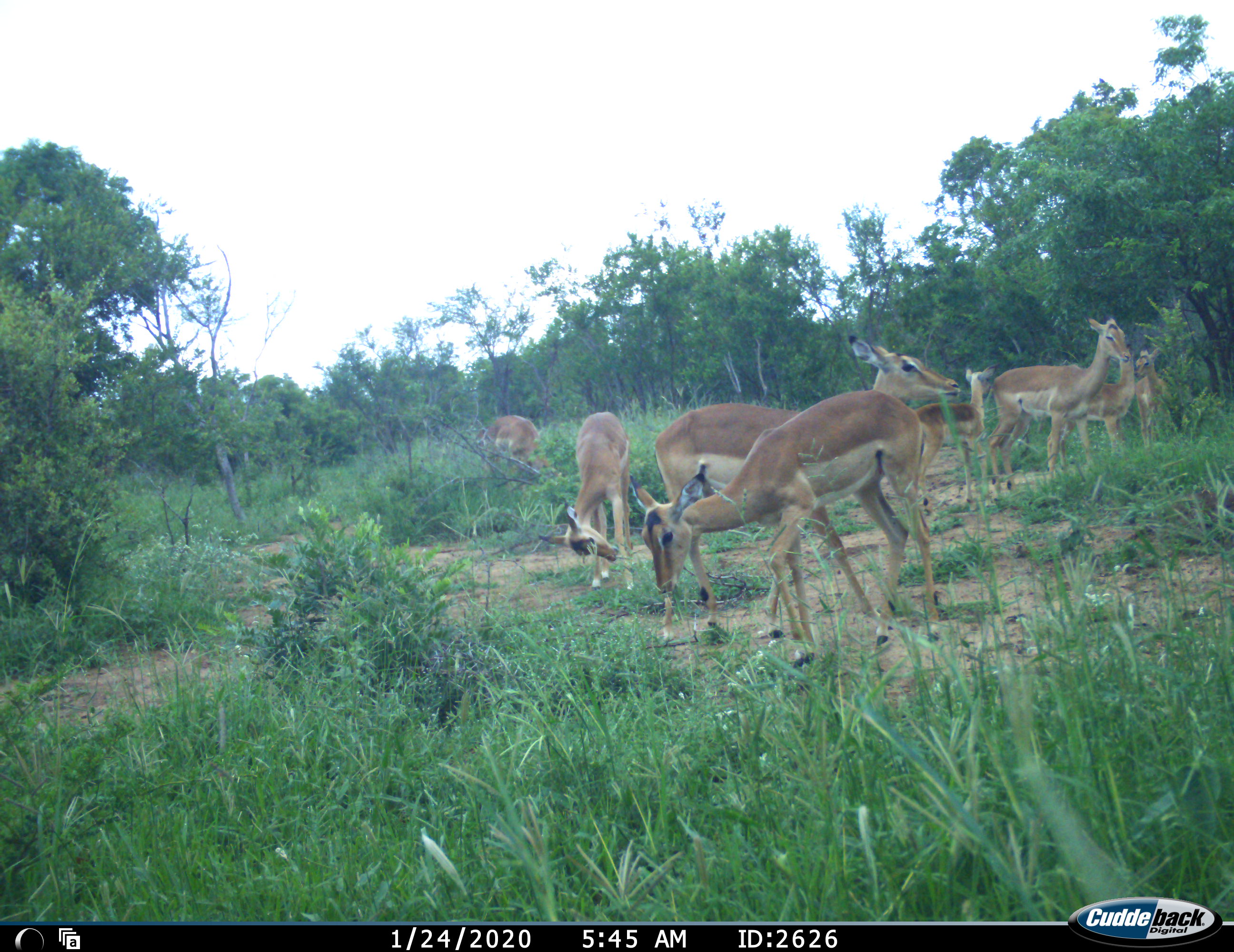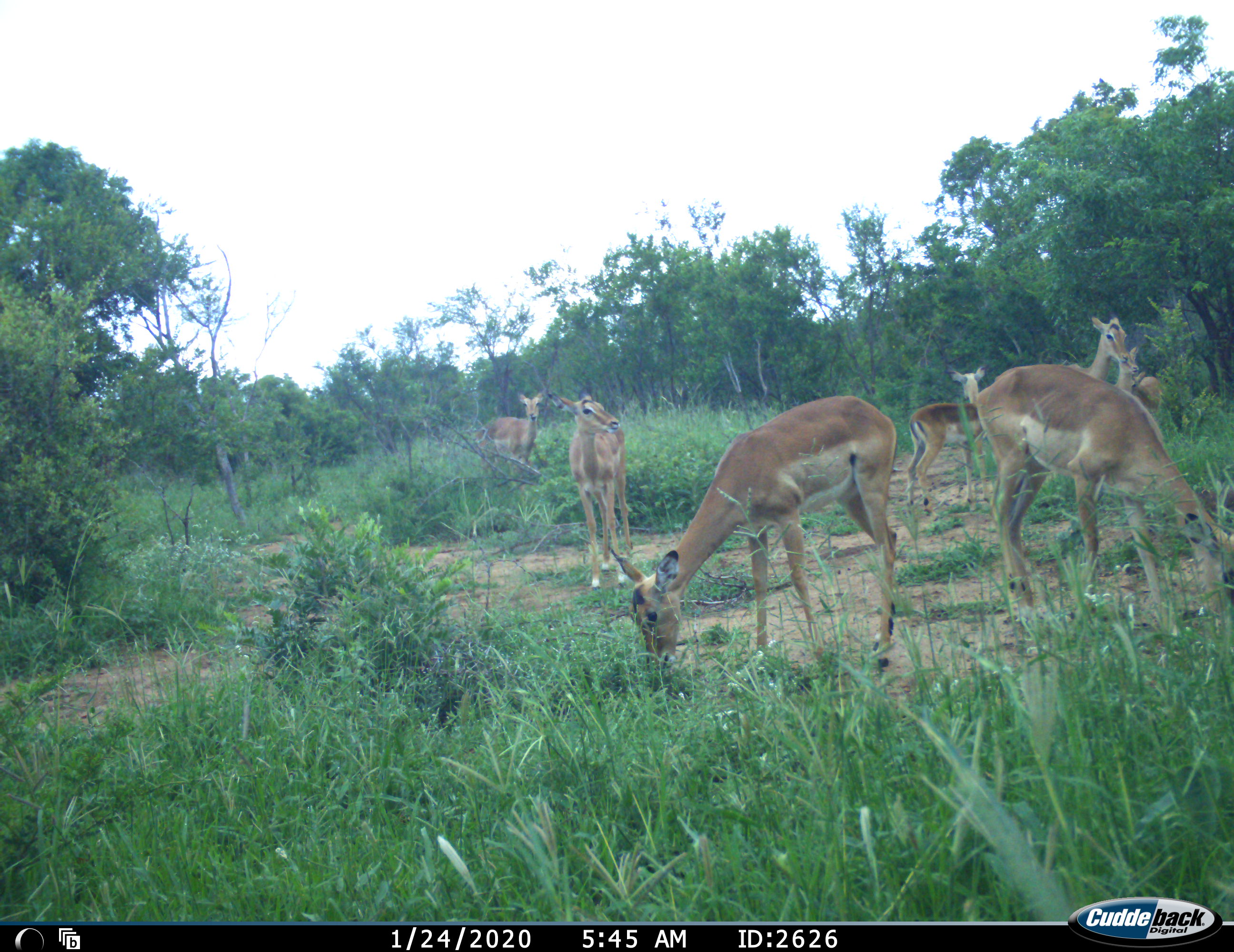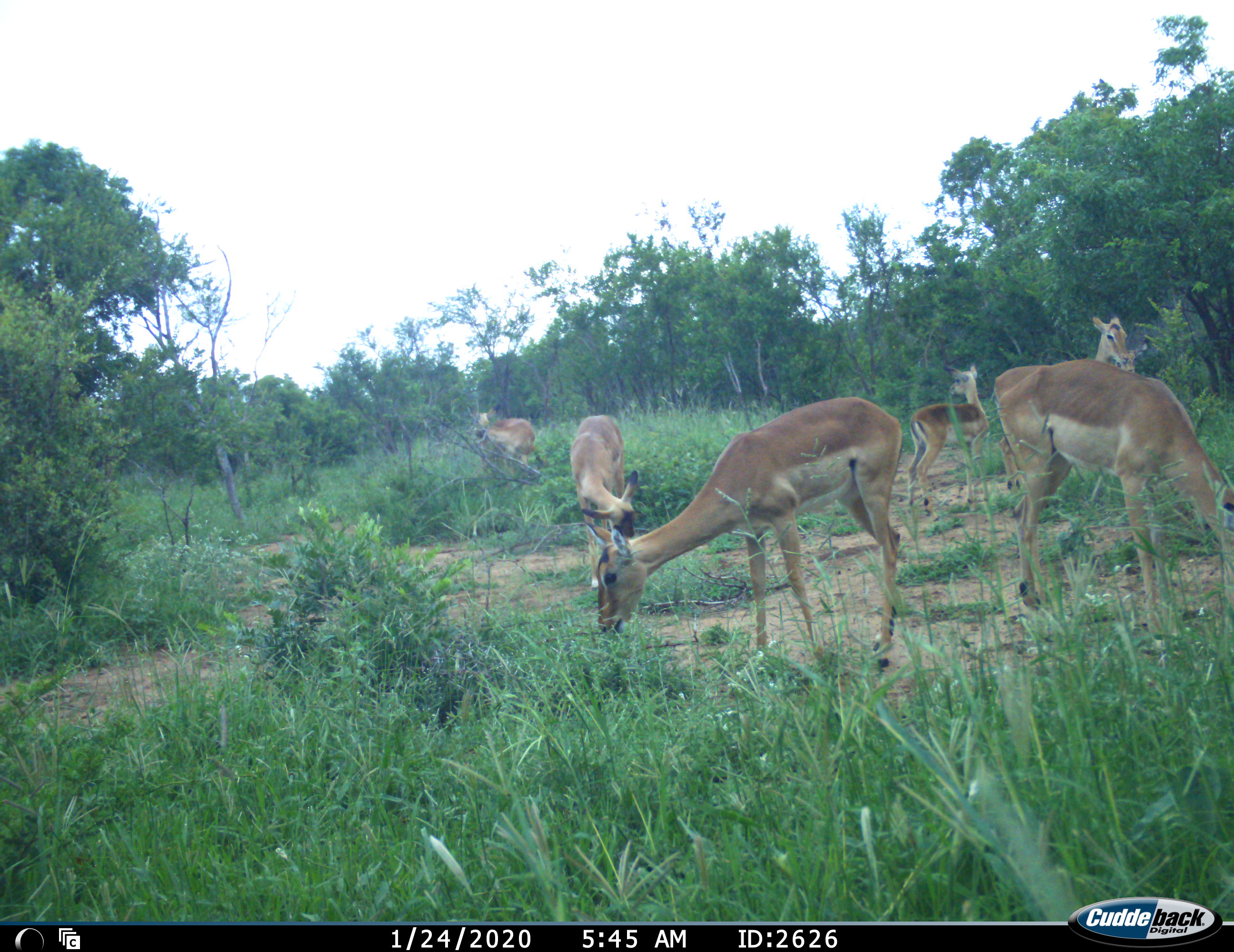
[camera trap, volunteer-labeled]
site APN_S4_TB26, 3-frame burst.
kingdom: Animalia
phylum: Chordata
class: Mammalia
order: Artiodactyla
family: Bovidae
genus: Aepyceros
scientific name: Aepyceros melampus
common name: impala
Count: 8.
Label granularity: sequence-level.